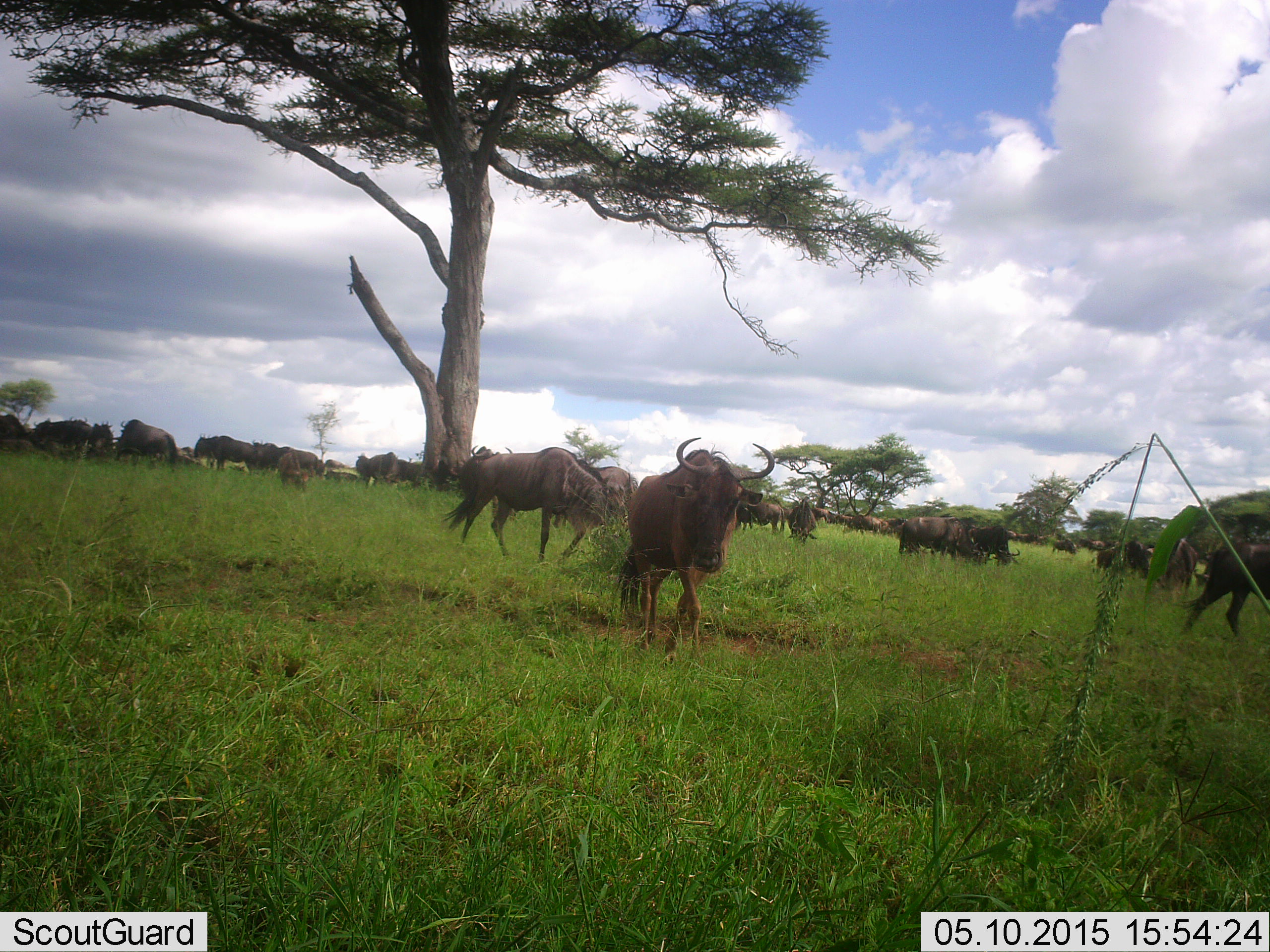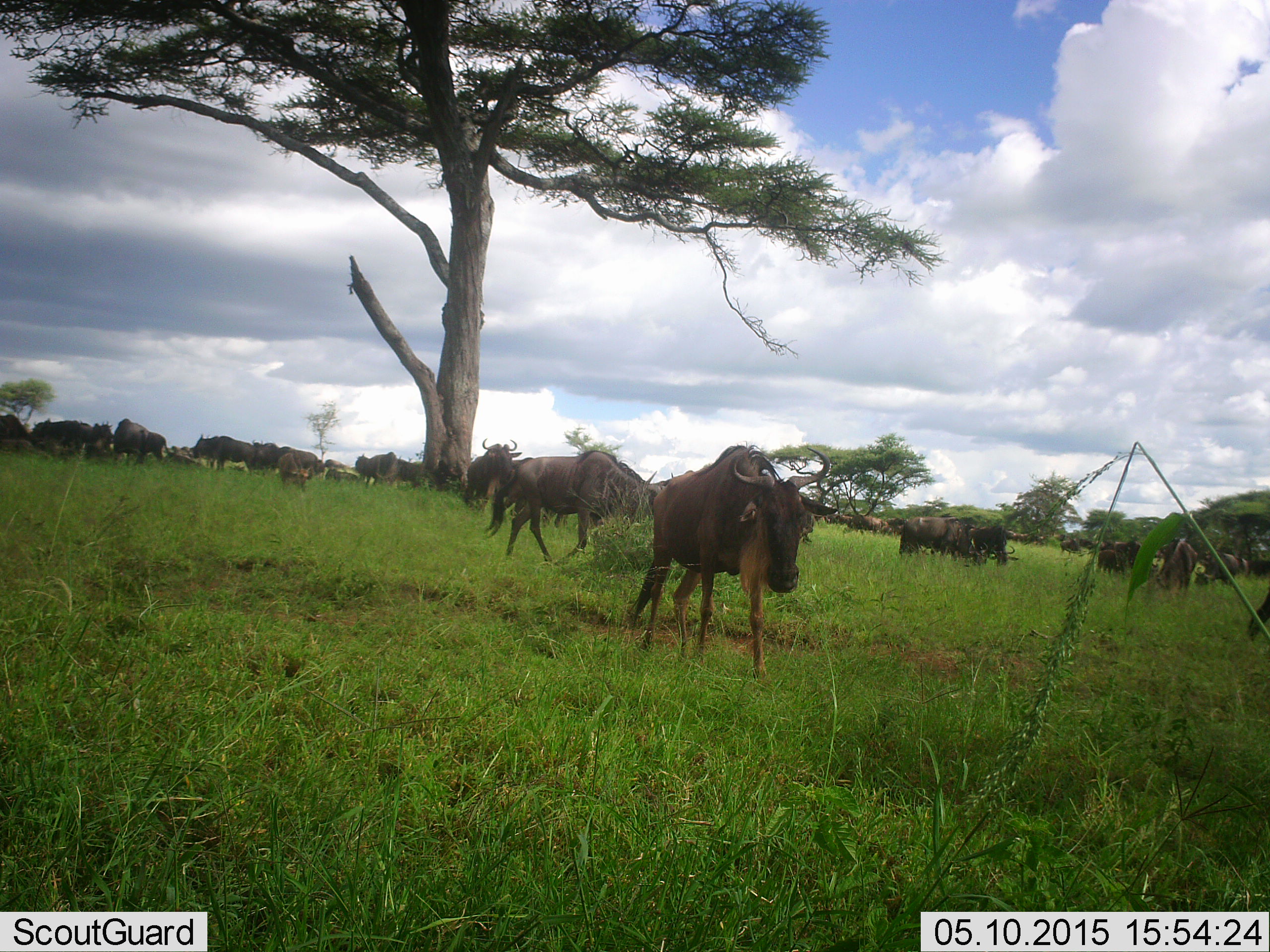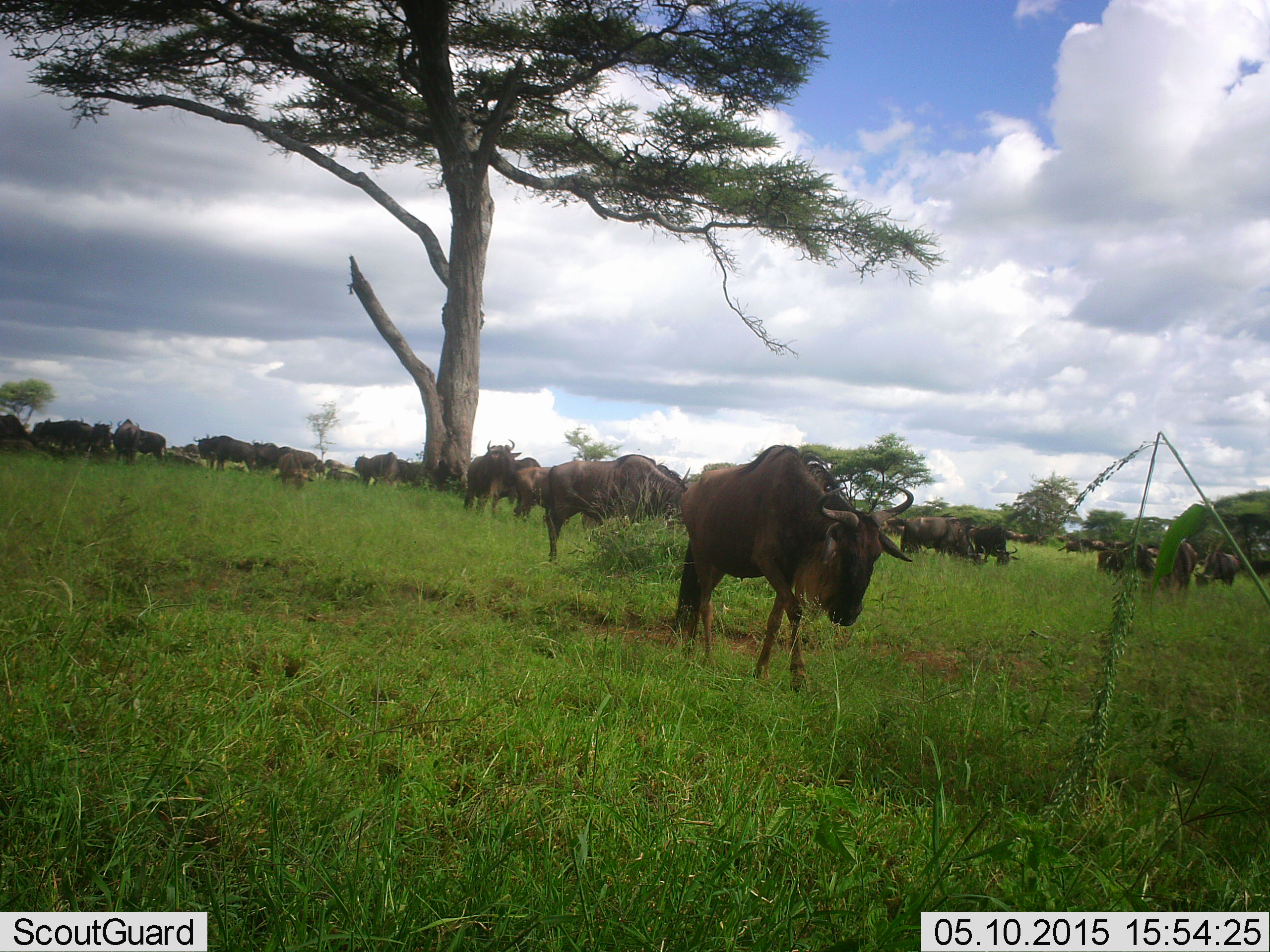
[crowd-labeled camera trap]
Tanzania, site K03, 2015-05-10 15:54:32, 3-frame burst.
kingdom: Animalia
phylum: Chordata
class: Mammalia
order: Artiodactyla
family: Bovidae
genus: Connochaetes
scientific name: Connochaetes taurinus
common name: blue wildebeest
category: wildebeest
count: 11-50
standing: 70%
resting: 30%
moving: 80%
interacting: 0%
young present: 10%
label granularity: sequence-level